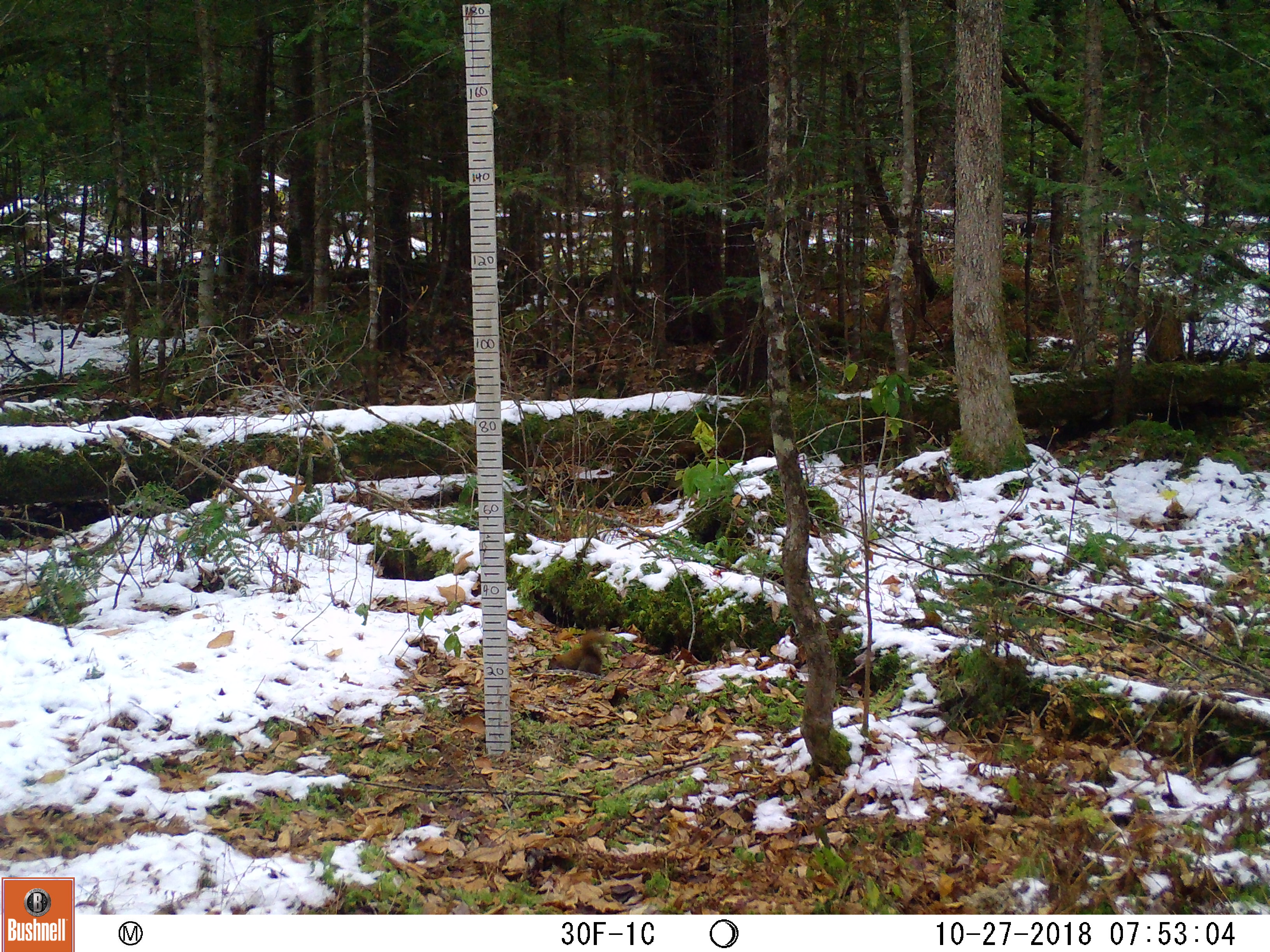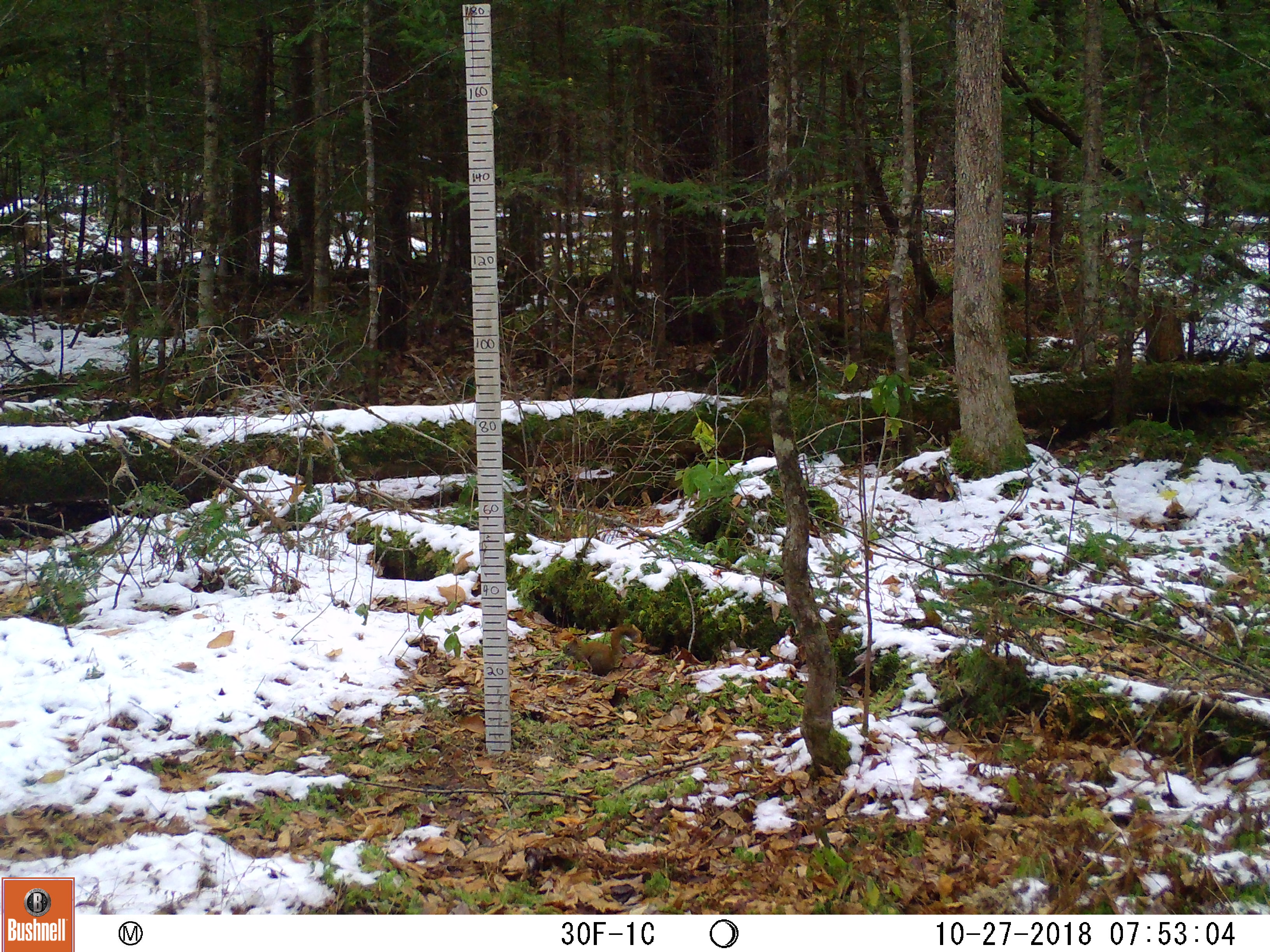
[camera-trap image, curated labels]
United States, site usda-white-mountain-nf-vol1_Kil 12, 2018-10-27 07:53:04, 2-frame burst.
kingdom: Animalia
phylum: Chordata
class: Mammalia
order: Rodentia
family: Sciuridae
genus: Tamiasciurus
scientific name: Tamiasciurus hudsonicus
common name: red squirrel